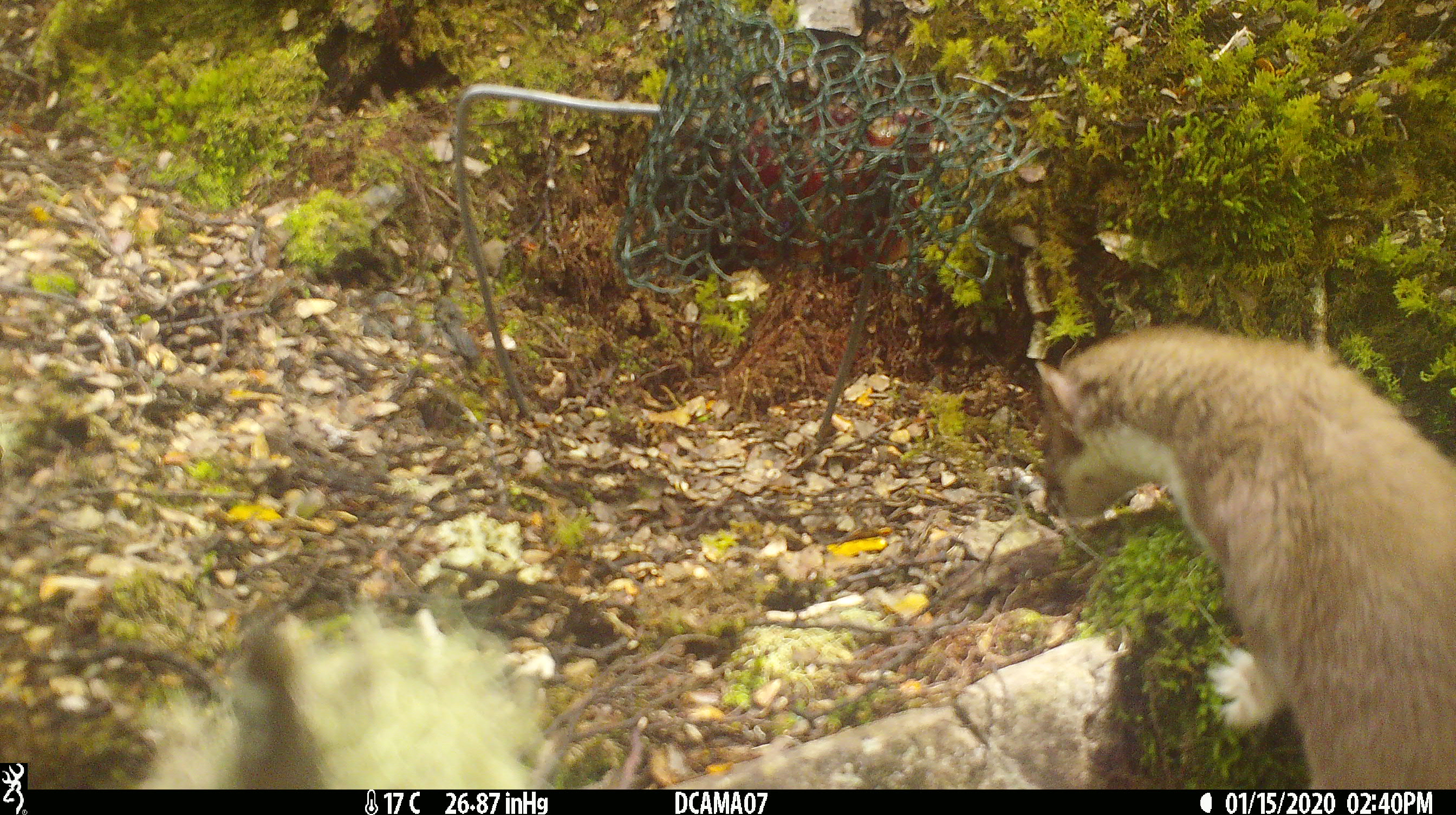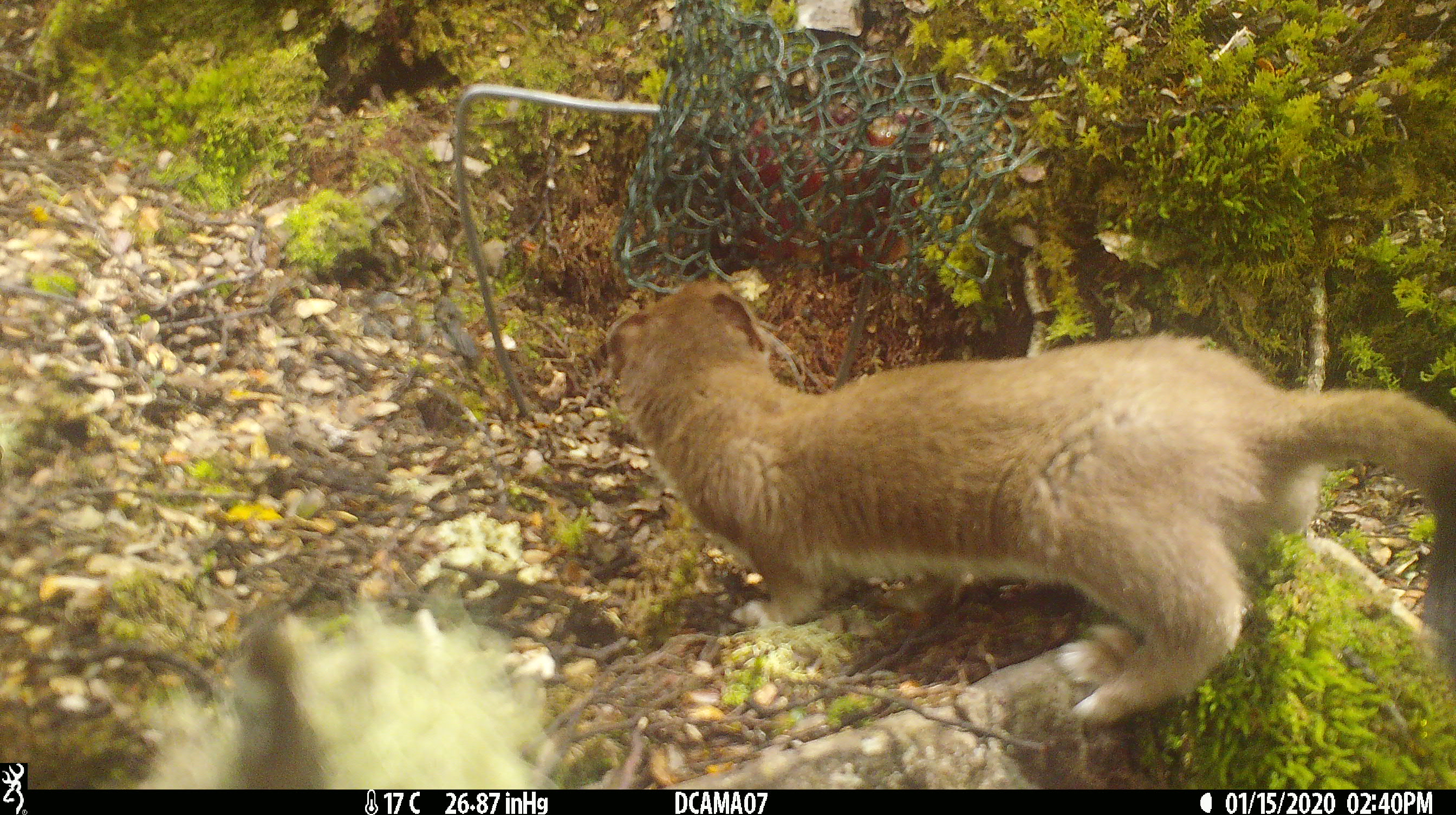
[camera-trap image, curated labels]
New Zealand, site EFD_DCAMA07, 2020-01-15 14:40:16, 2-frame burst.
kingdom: Animalia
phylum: Chordata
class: Mammalia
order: Carnivora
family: Mustelidae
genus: Mustela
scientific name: Mustela erminea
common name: stoat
Stoat (Mustela erminea).